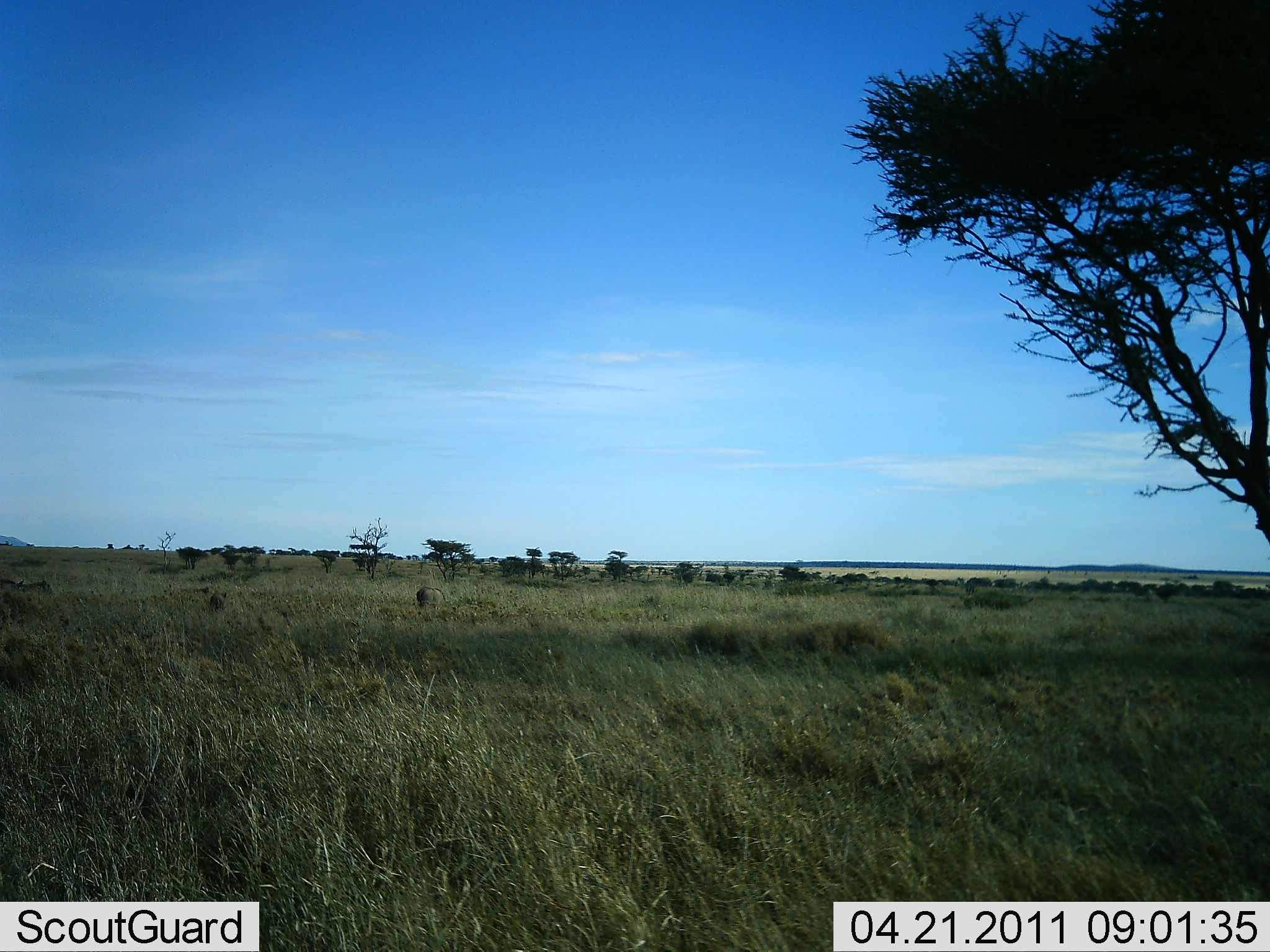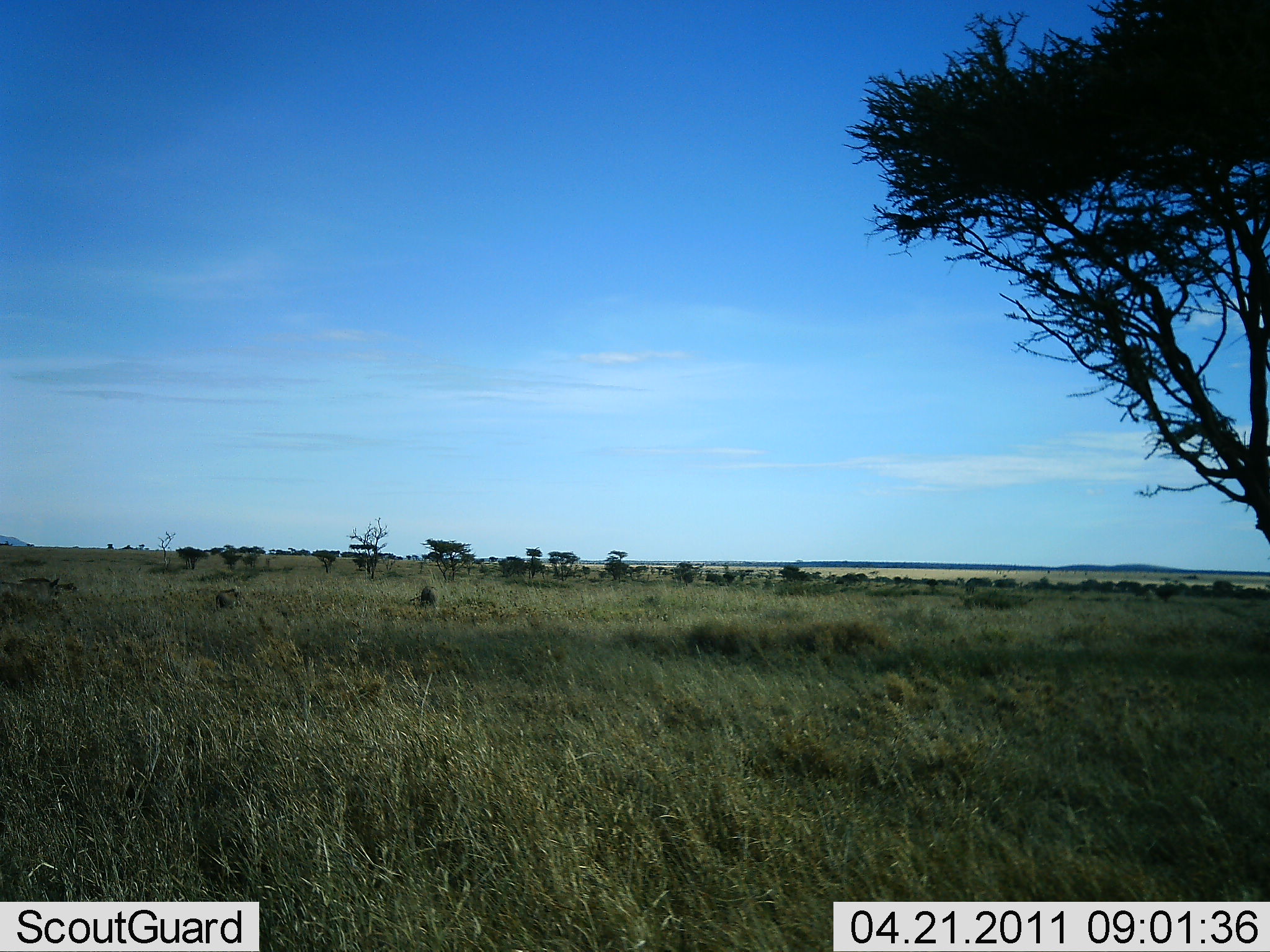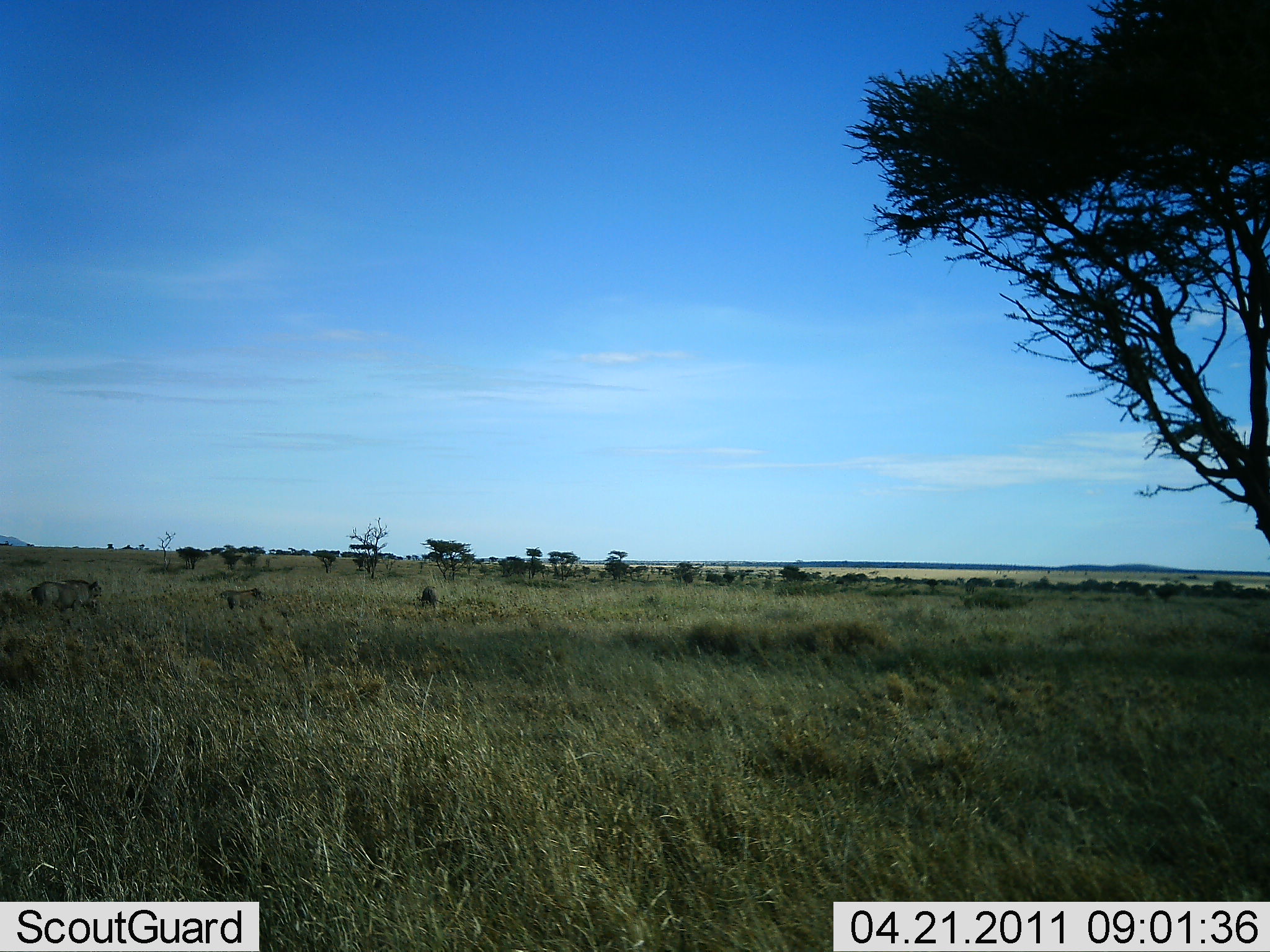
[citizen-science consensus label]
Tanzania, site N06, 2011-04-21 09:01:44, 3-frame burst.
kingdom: Animalia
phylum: Chordata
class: Mammalia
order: Artiodactyla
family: Suidae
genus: Phacochoerus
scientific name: Phacochoerus africanus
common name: warthog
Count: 3.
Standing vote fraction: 20%.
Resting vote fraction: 0%.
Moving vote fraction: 100%.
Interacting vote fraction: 0%.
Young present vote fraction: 0%.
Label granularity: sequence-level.